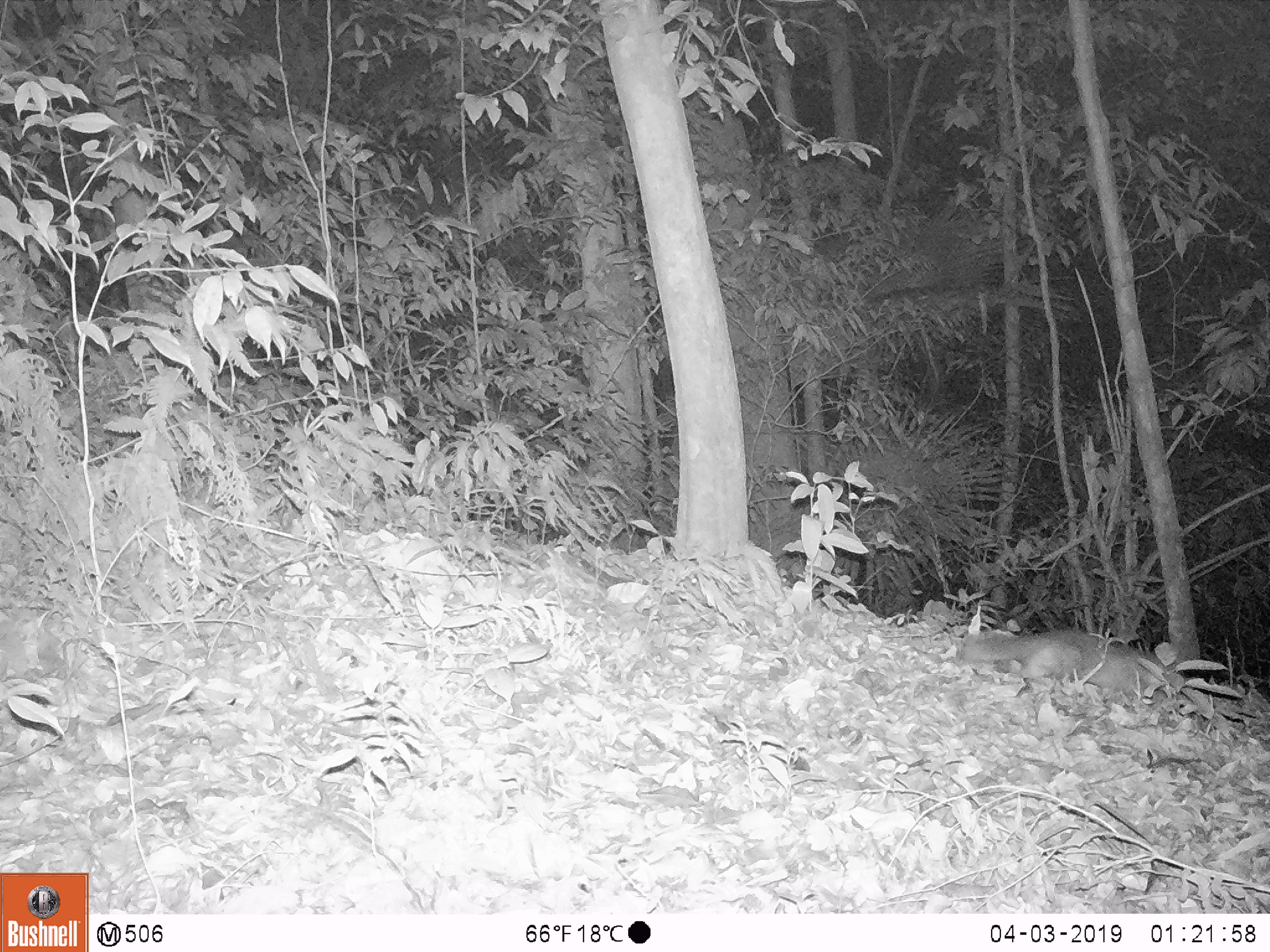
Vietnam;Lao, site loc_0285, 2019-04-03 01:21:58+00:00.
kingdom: Animalia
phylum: Chordata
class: Mammalia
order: Carnivora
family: Mustelidae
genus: Melogale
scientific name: Melogale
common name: ferret badger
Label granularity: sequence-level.